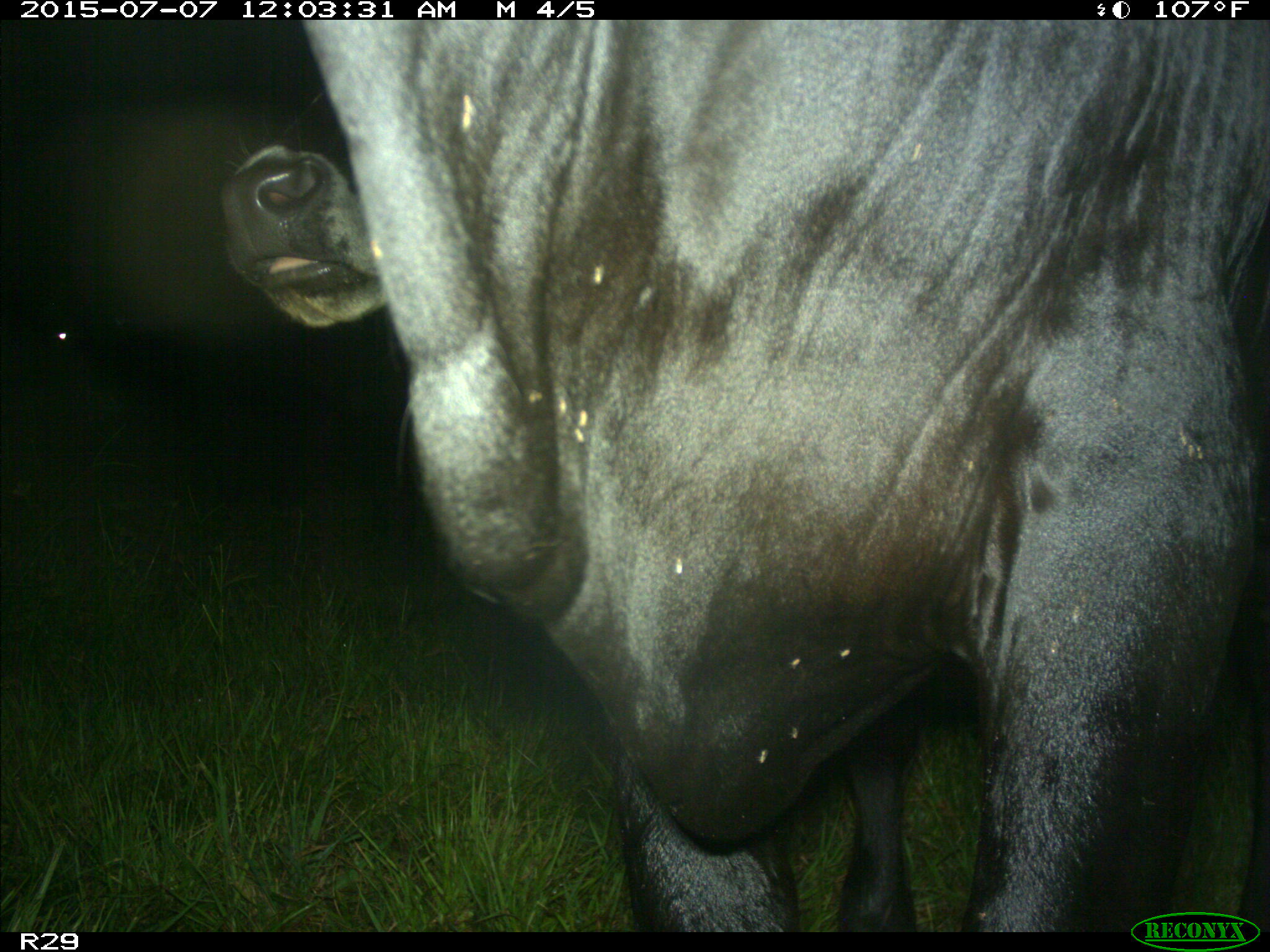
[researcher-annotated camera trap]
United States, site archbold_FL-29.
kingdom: Animalia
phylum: Chordata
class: Mammalia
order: Artiodactyla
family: Bovidae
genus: Bos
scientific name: Bos taurus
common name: domestic cow